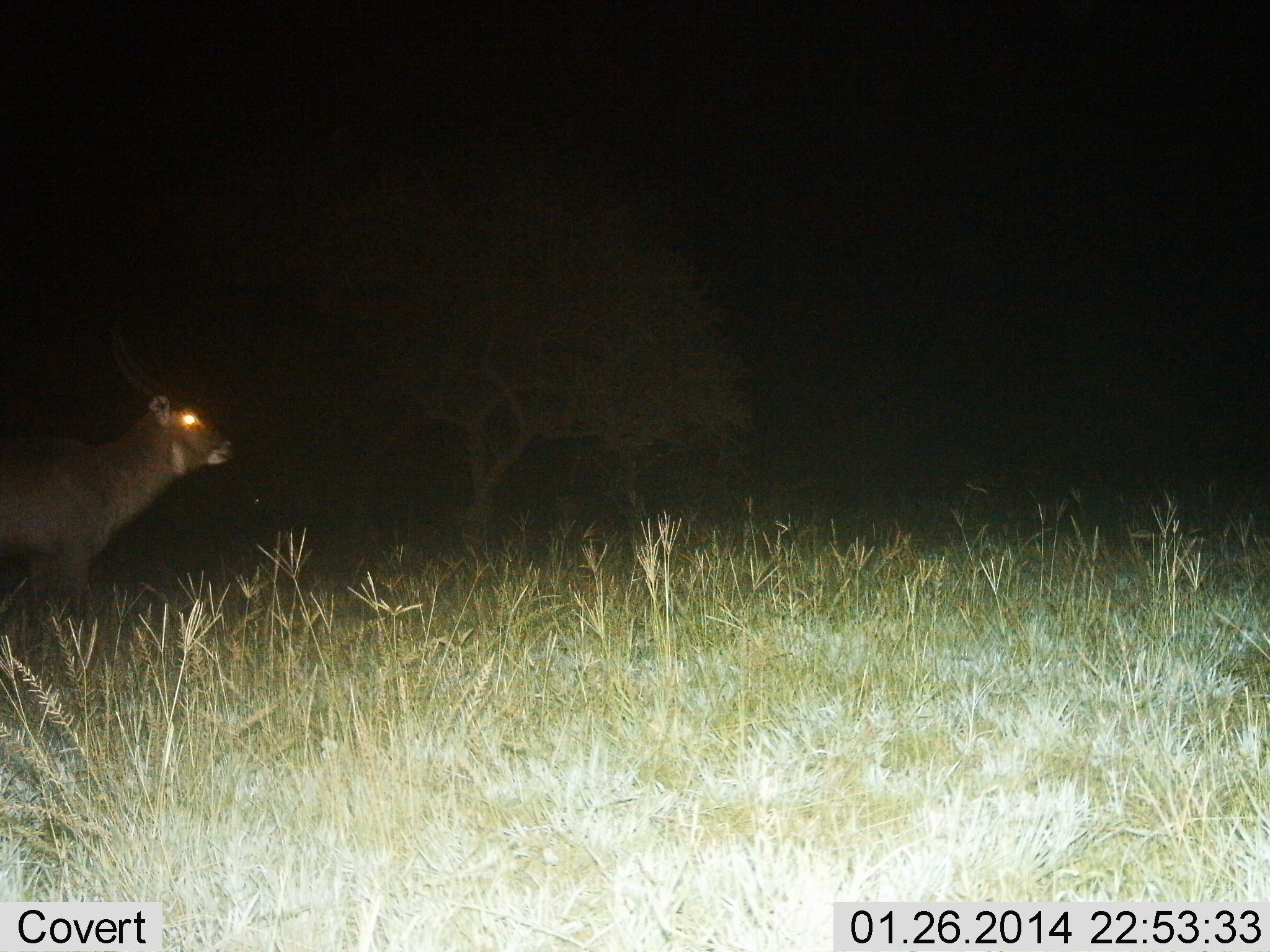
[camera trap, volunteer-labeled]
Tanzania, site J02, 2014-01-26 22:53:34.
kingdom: Animalia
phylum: Chordata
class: Mammalia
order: Artiodactyla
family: Bovidae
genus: Kobus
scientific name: Kobus ellipsiprymnus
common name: waterbuck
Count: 1.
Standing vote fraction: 90%.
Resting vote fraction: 0%.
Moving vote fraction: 20%.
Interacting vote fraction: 0%.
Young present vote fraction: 0%.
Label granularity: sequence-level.